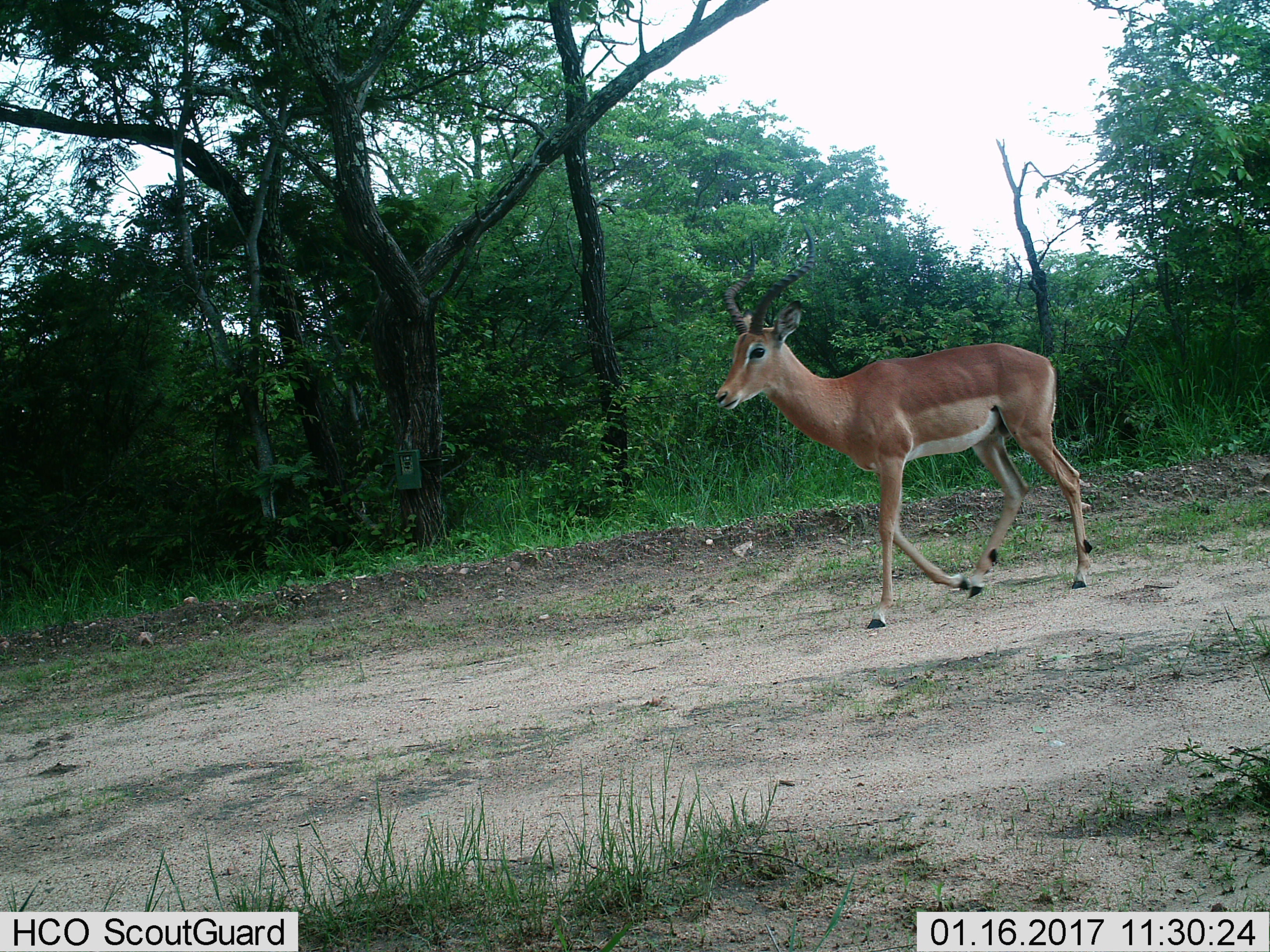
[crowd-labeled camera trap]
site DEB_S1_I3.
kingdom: Animalia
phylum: Chordata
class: Mammalia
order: Artiodactyla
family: Bovidae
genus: Aepyceros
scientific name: Aepyceros melampus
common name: impala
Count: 1.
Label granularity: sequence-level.